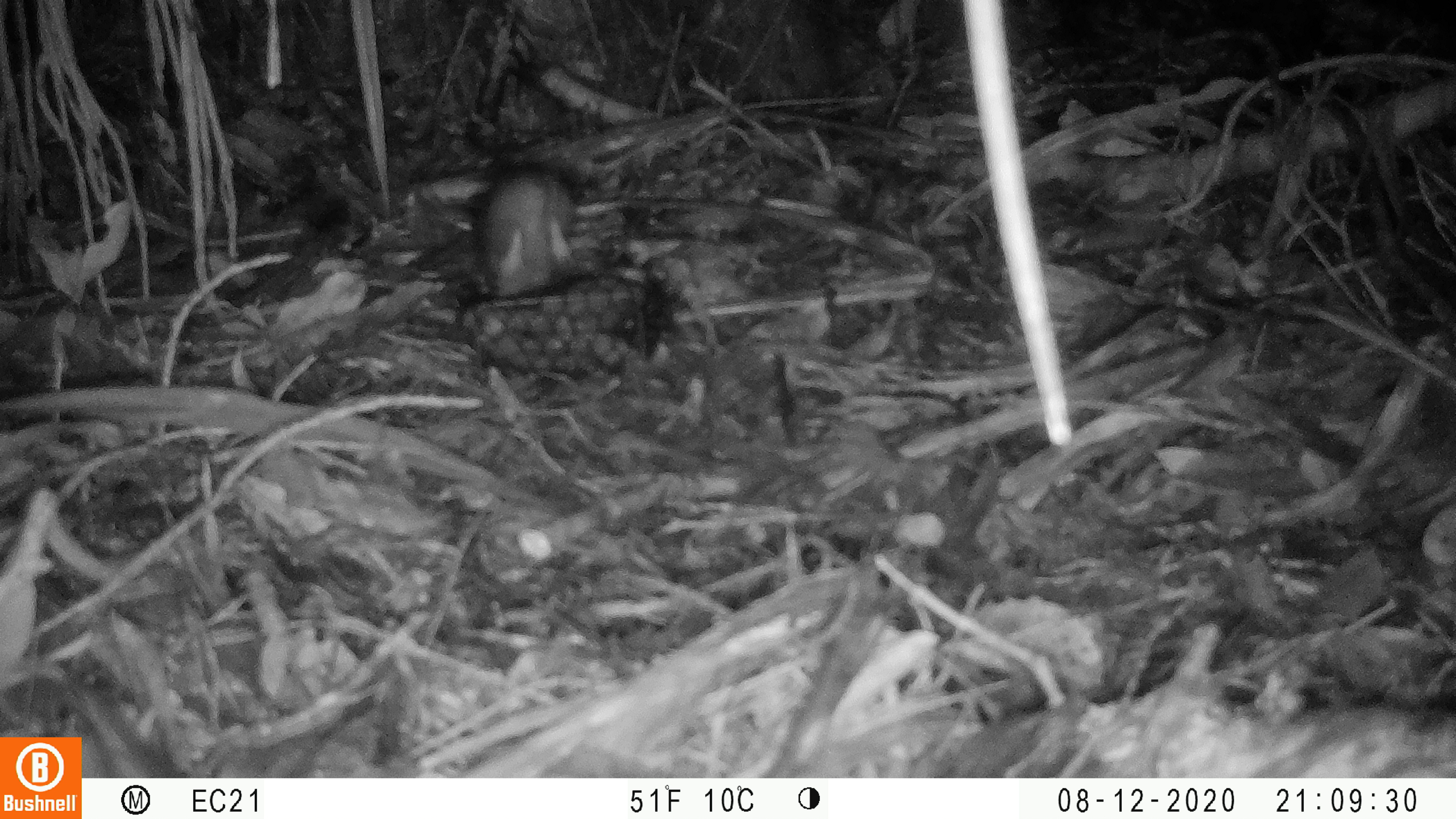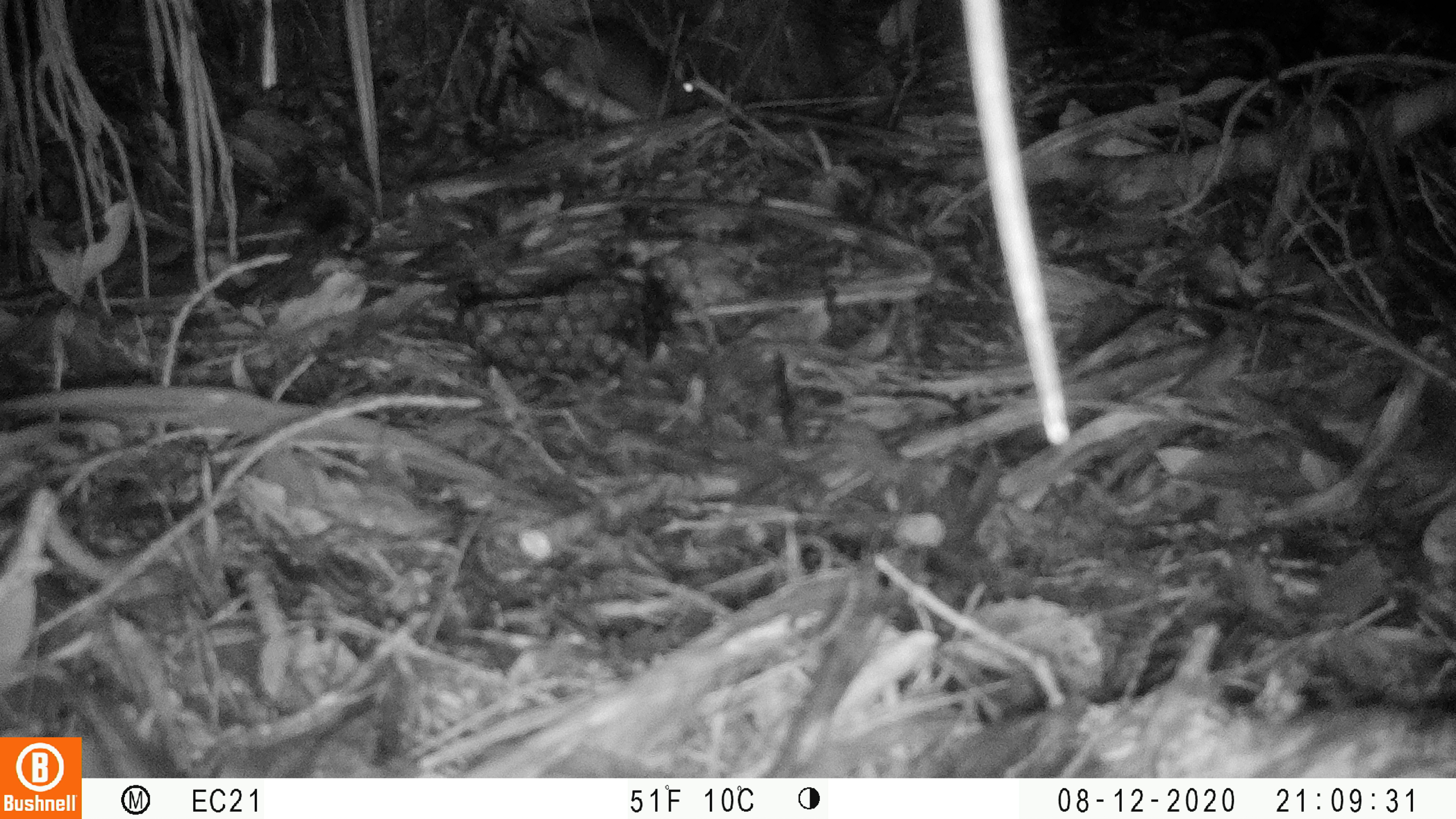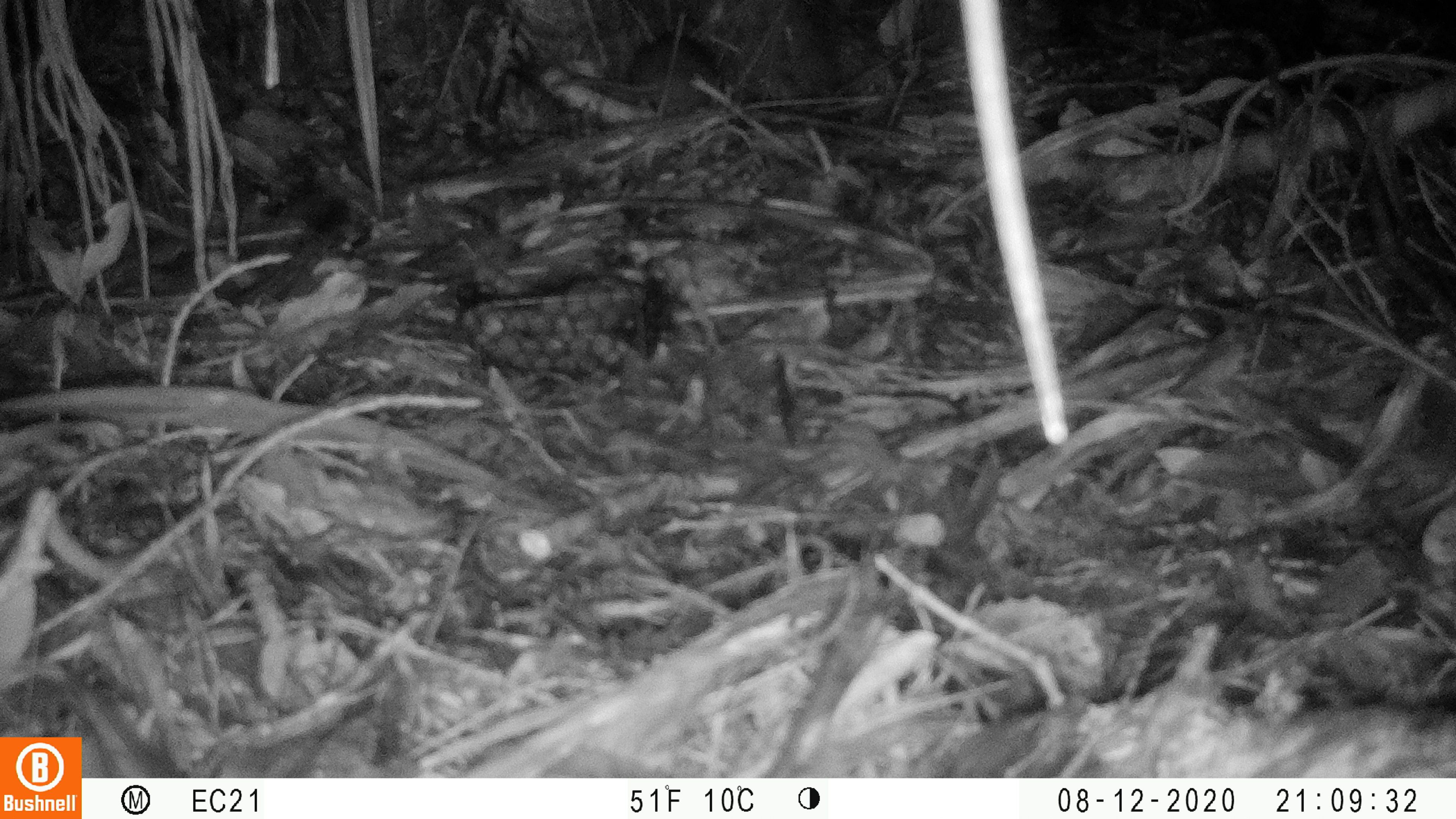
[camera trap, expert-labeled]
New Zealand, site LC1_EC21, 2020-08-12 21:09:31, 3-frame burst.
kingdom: Animalia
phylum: Chordata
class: Mammalia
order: Rodentia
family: Muridae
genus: Rattus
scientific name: Rattus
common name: rat